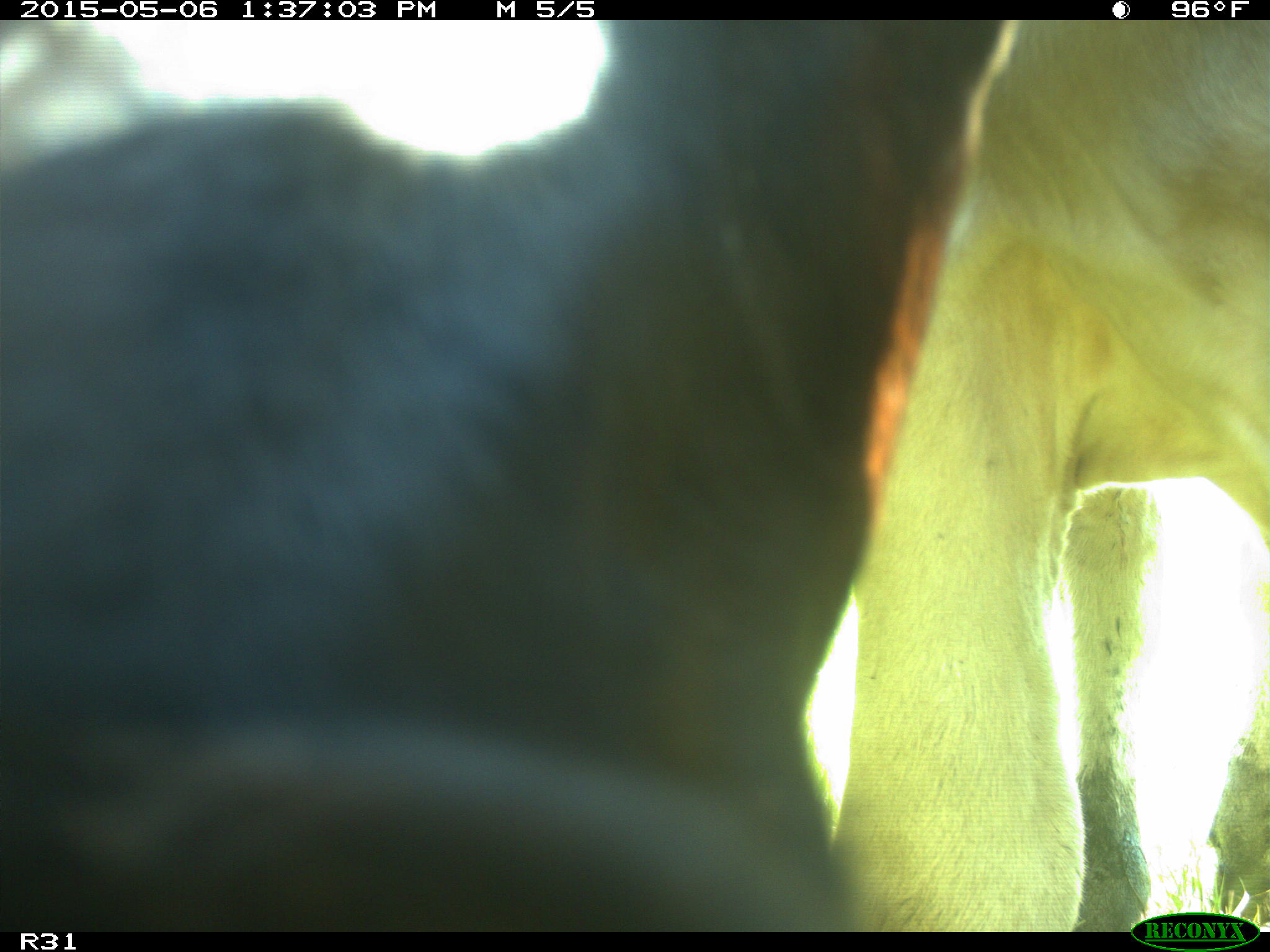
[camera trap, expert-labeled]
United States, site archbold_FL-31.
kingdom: Animalia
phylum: Chordata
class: Mammalia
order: Artiodactyla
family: Bovidae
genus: Bos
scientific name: Bos taurus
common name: domestic cow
Bos taurus (domestic cow).